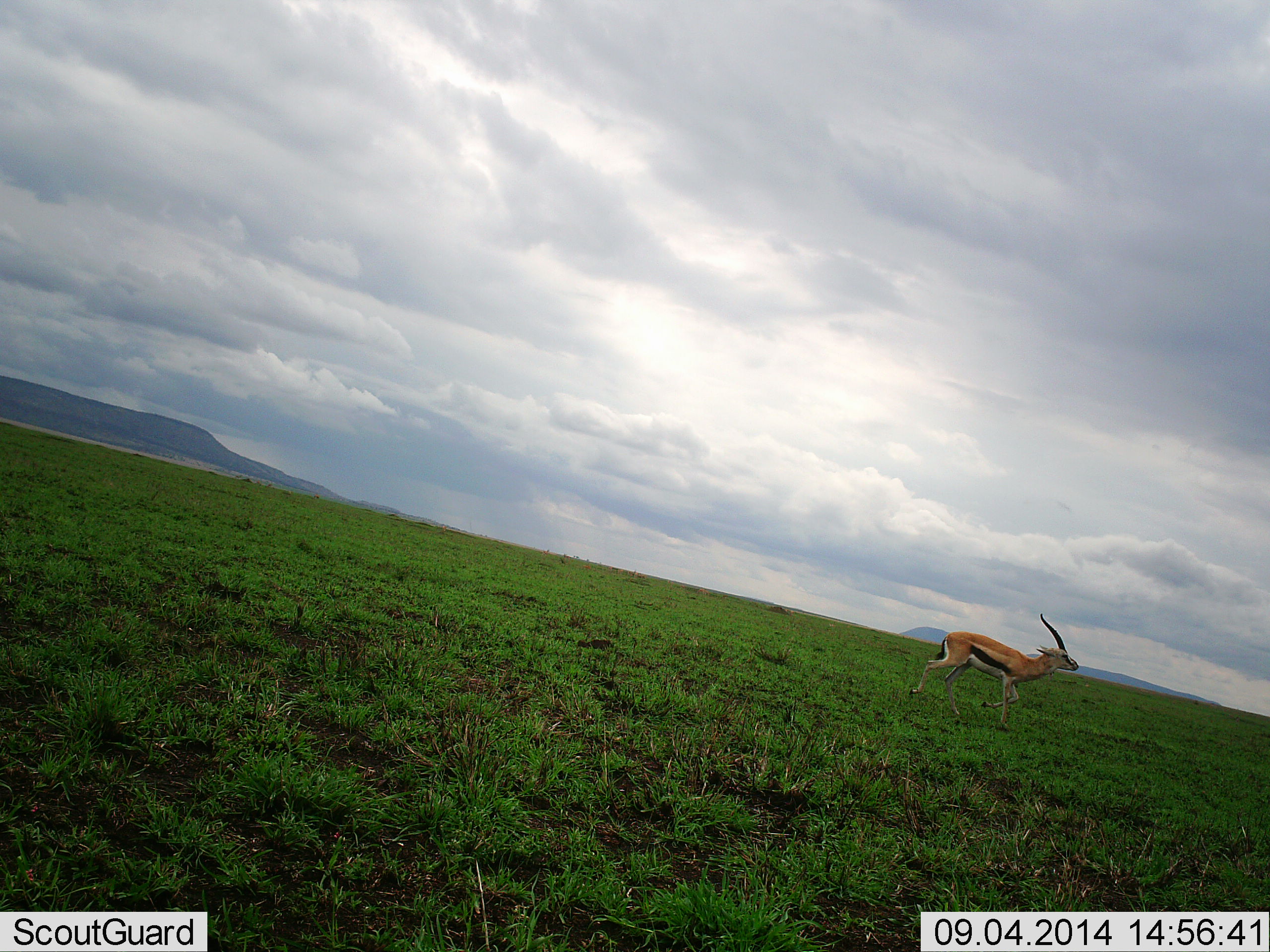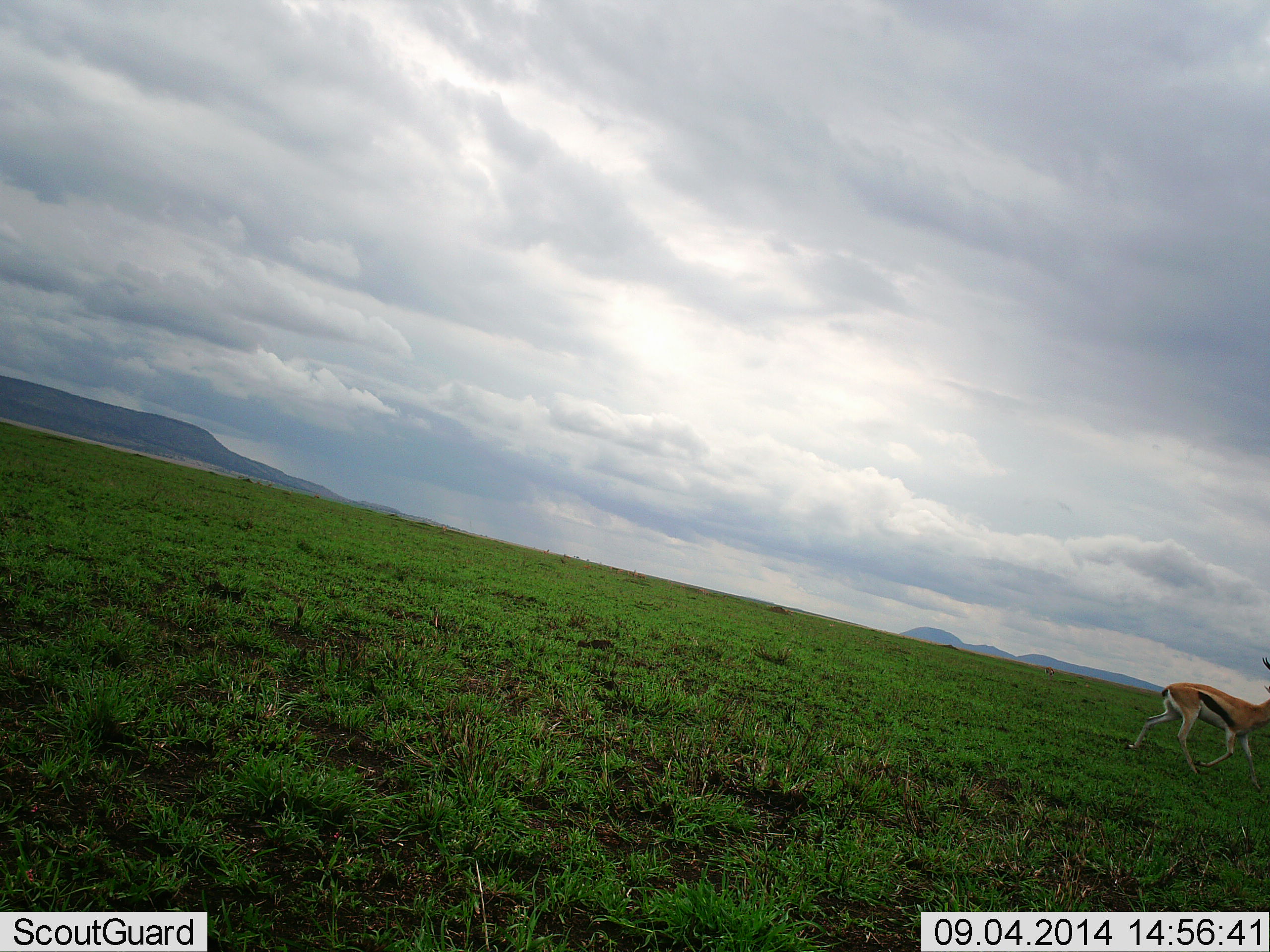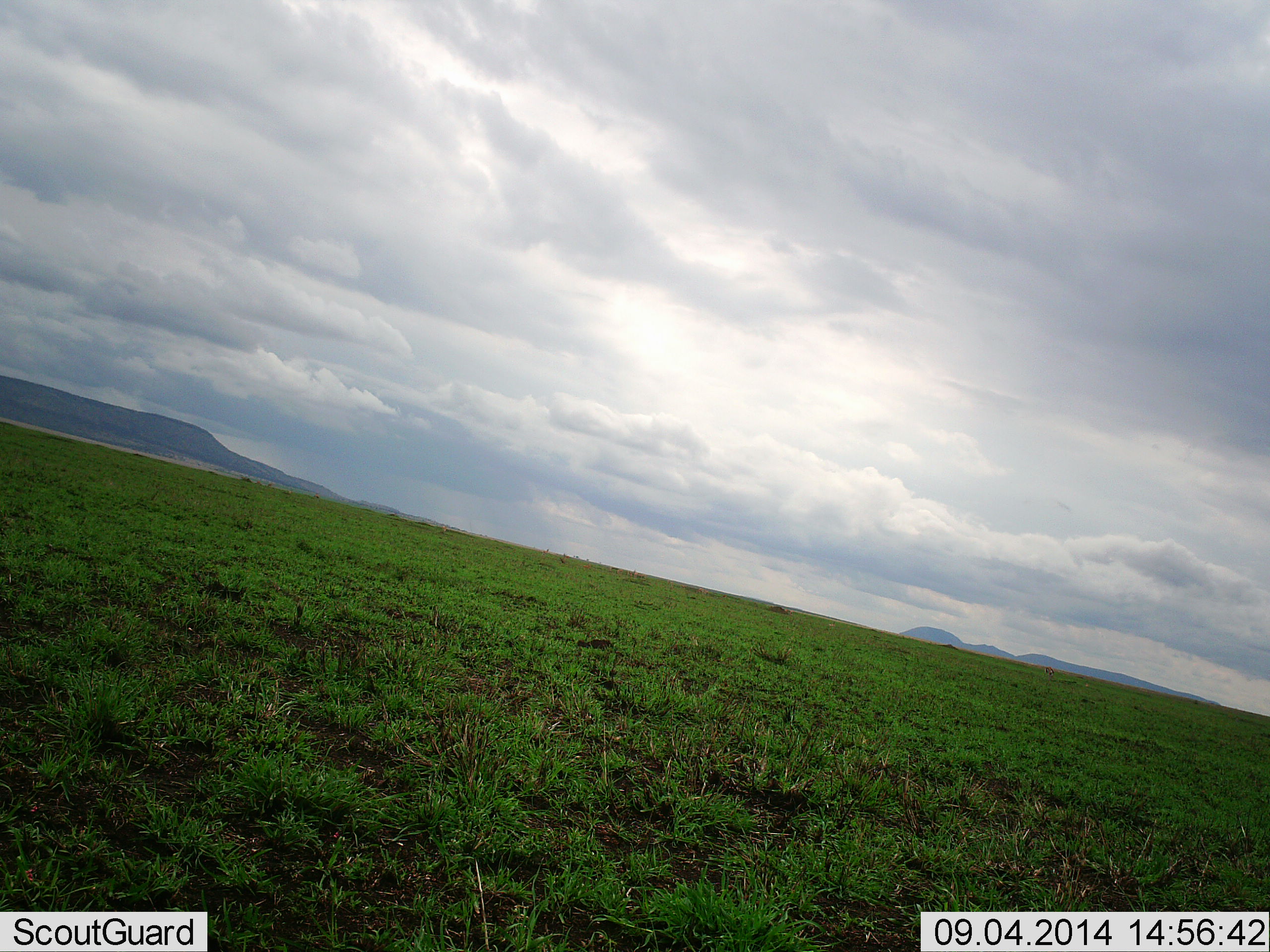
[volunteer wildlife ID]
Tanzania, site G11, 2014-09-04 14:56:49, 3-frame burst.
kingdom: Animalia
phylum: Chordata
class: Mammalia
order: Artiodactyla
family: Bovidae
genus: Eudorcas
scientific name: Eudorcas thomsonii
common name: thomson's gazelle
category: gazellethomsons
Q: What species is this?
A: Gazellethomsons (thomson's gazelle) (Eudorcas thomsonii).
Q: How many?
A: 1.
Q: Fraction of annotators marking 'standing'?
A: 10%.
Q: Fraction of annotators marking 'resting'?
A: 0%.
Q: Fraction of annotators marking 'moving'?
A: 100%.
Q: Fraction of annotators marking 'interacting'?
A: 0%.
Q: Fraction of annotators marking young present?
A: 0%.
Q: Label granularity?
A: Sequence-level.